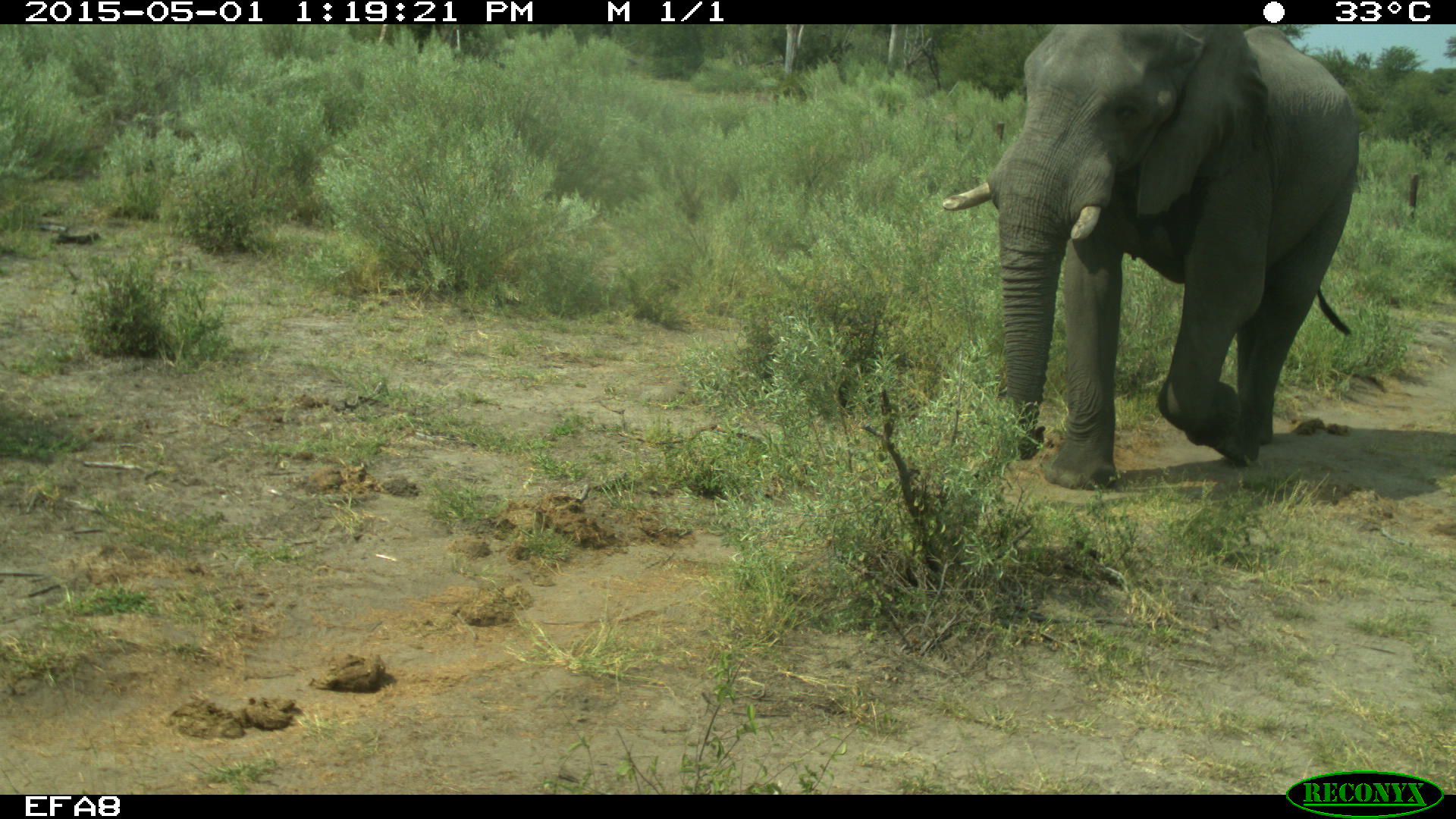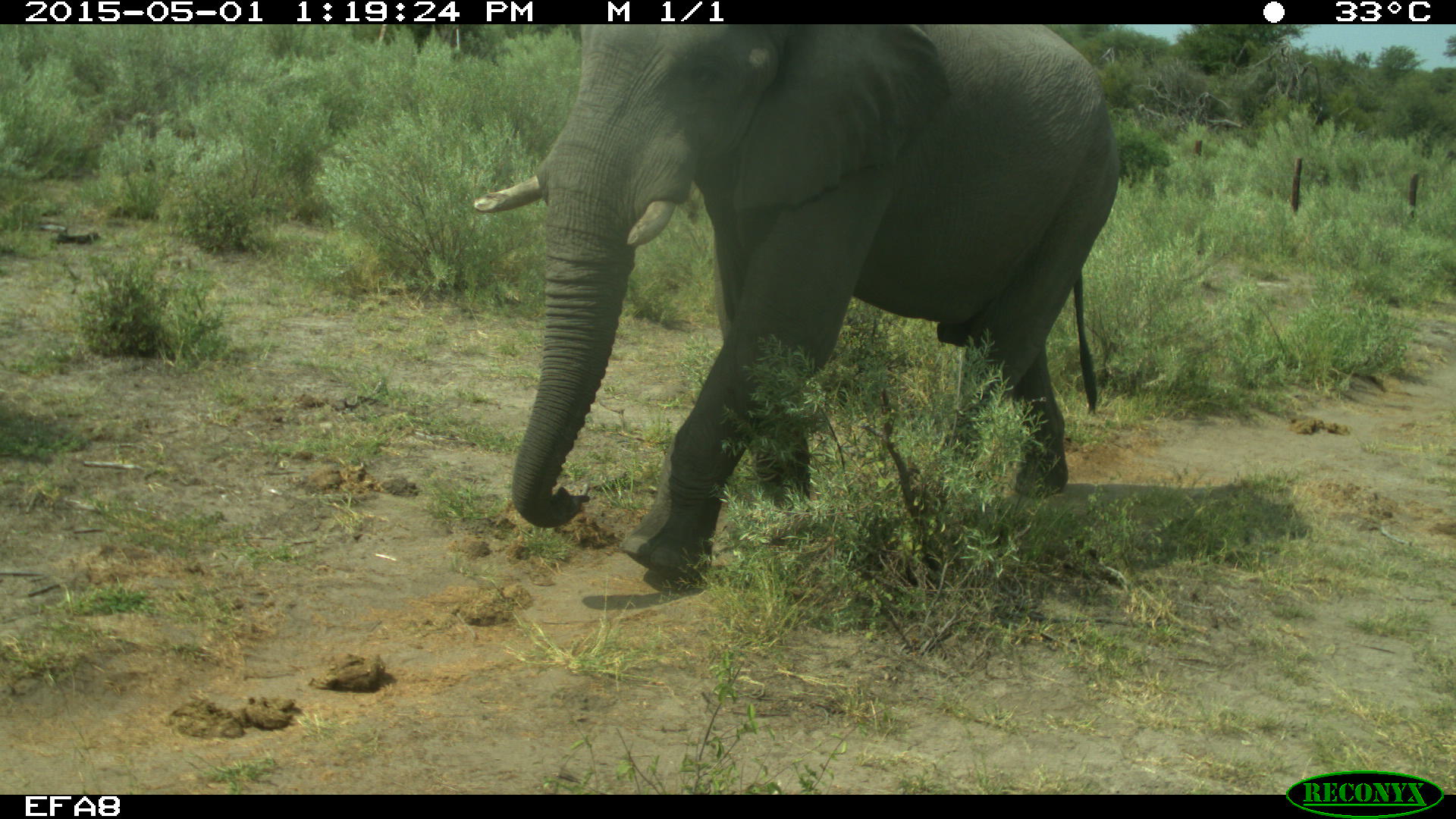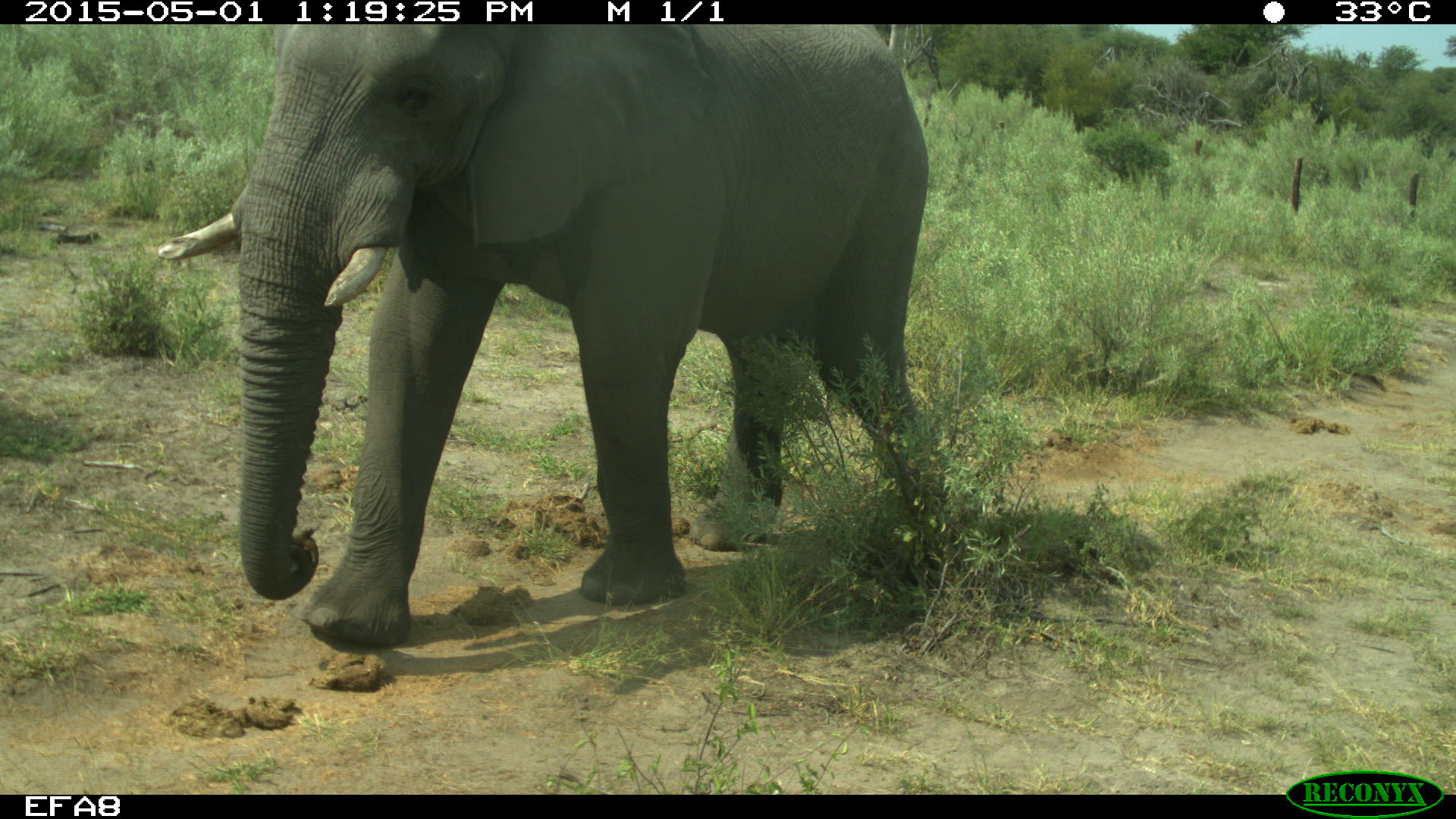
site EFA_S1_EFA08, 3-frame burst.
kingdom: Animalia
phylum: Chordata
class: Mammalia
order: Proboscidea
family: Elephantidae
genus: Loxodonta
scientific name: Loxodonta africana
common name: african bush elephant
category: elephant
Elephant (african bush elephant) (Loxodonta africana), count 1. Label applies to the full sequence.